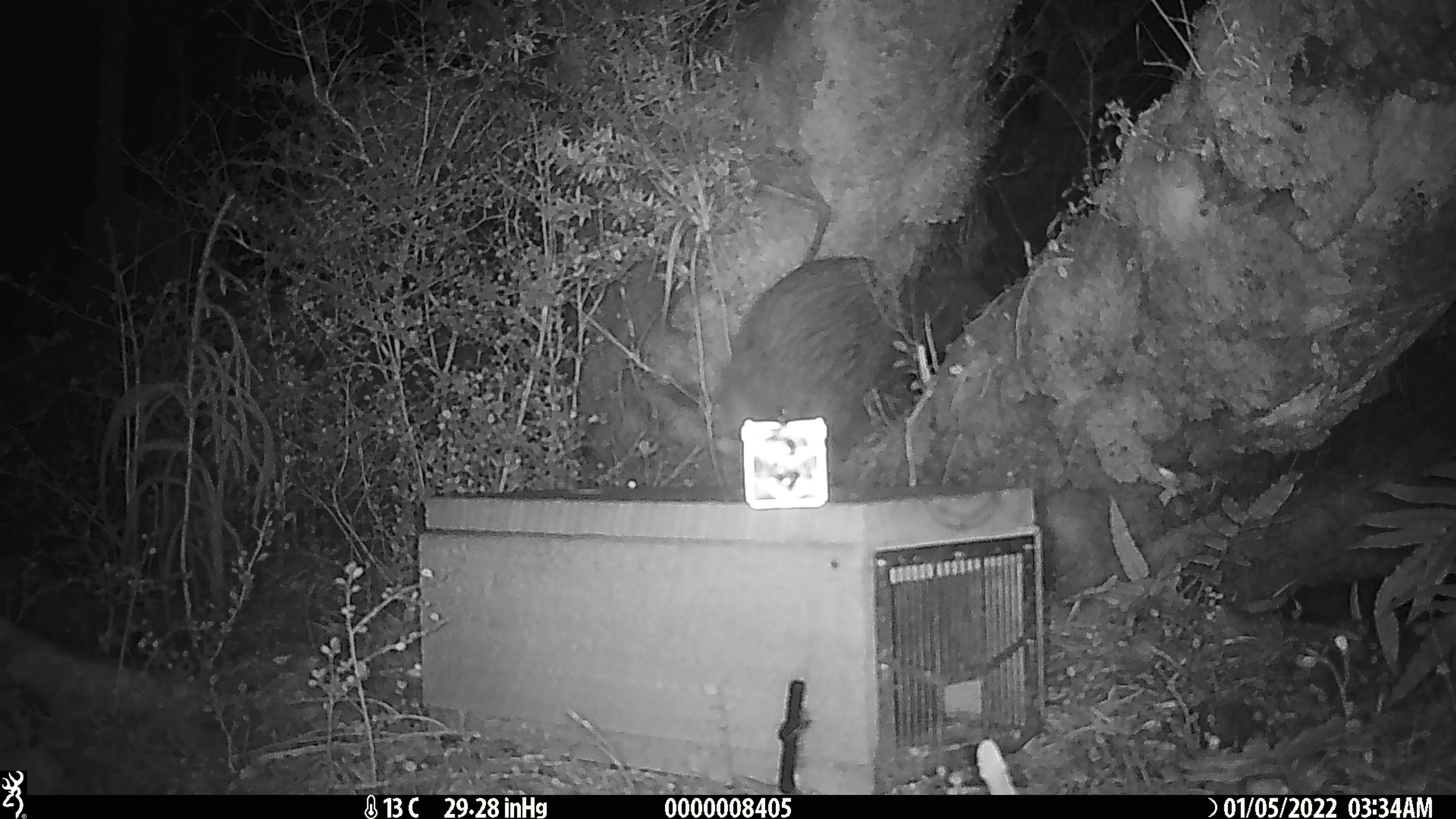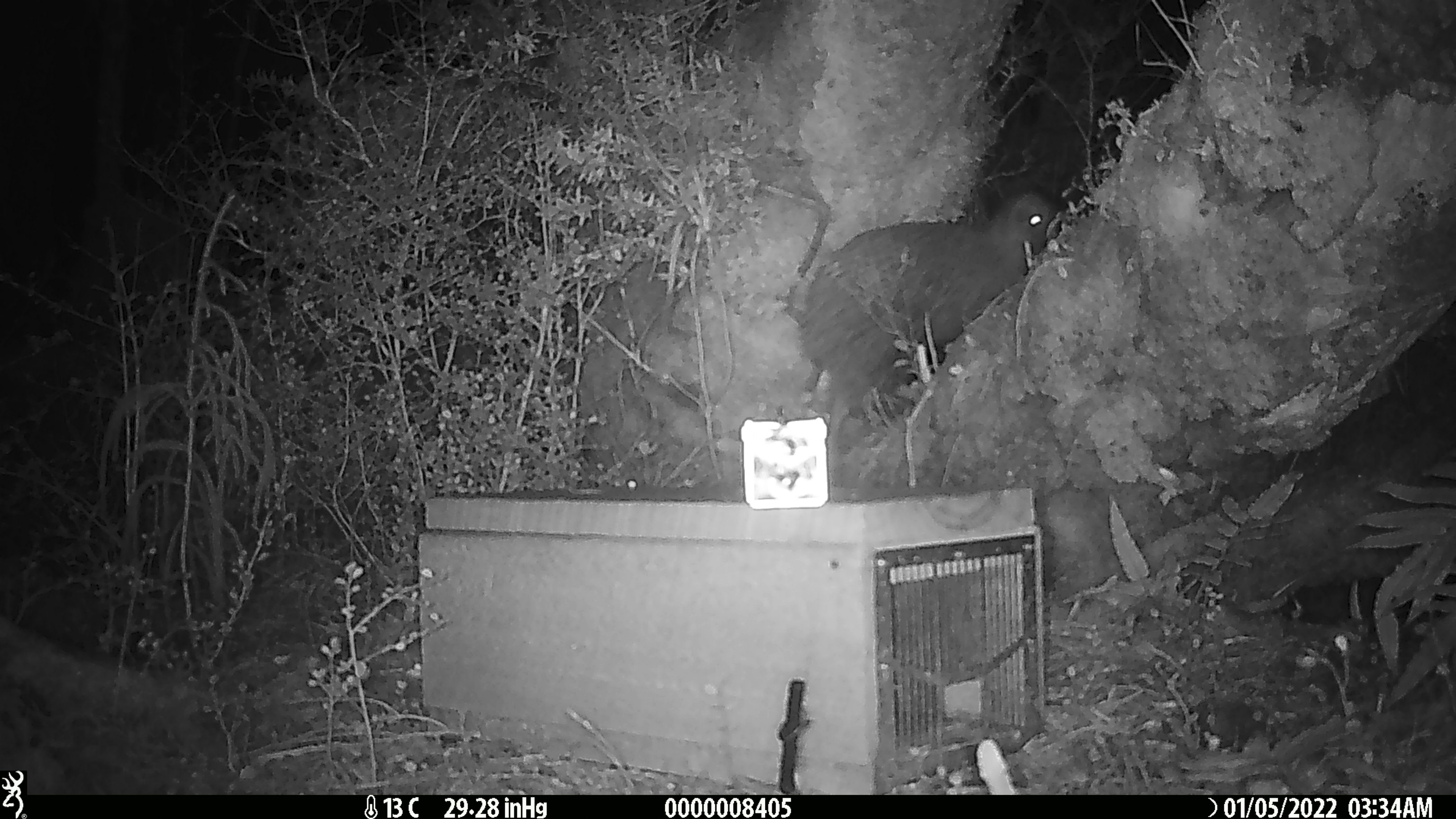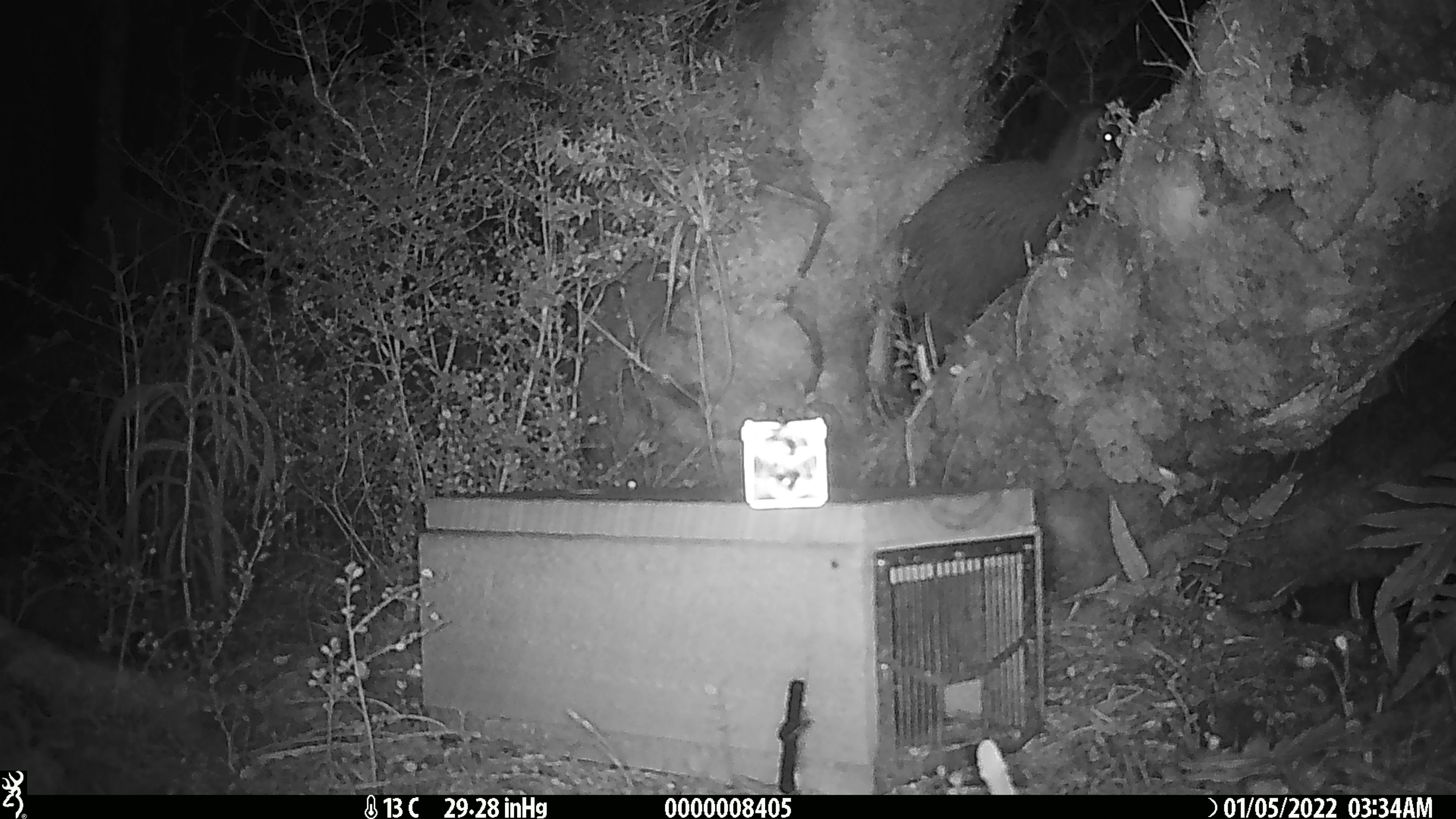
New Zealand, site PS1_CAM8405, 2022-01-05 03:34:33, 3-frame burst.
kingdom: Animalia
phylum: Chordata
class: Aves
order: Apterygiformes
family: Apterygidae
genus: Apteryx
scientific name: Apteryx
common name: kiwi